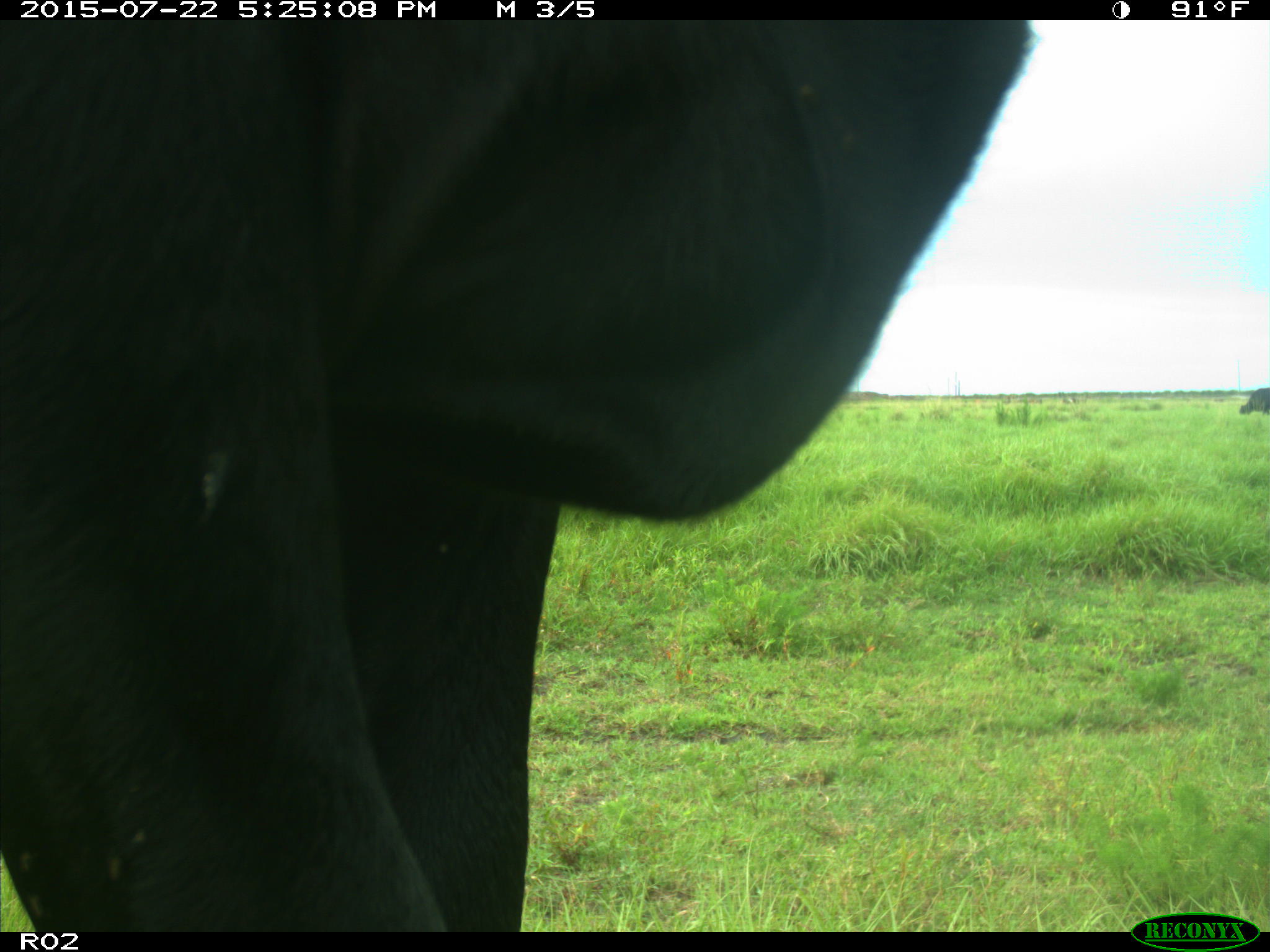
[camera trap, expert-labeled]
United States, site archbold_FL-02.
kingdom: Animalia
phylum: Chordata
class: Mammalia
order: Artiodactyla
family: Bovidae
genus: Bos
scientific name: Bos taurus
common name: domestic cow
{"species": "Bos taurus (domestic cow)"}